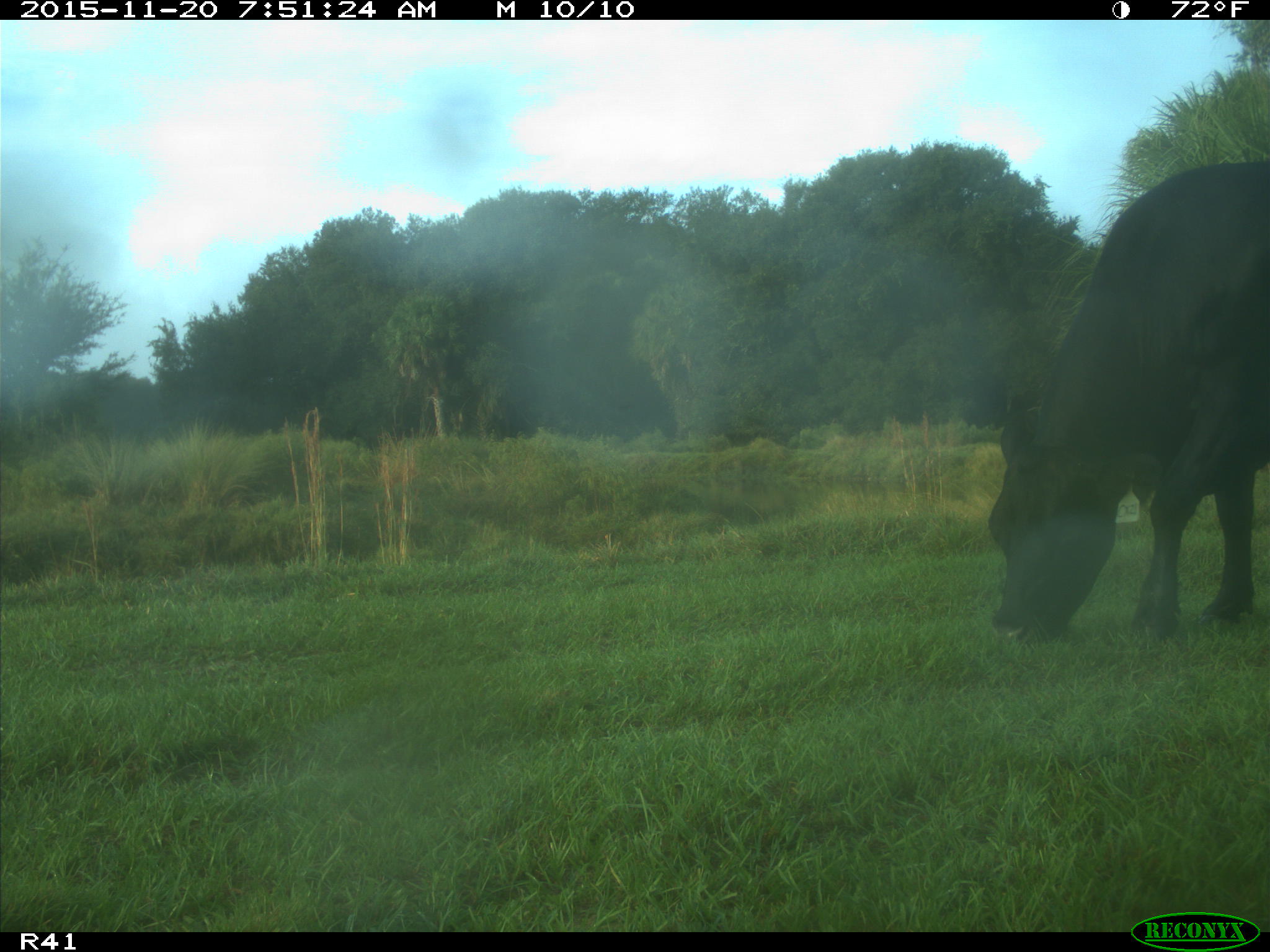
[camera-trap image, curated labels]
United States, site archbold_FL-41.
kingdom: Animalia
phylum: Chordata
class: Mammalia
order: Artiodactyla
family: Bovidae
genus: Bos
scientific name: Bos taurus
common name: domestic cow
Bos taurus (domestic cow).